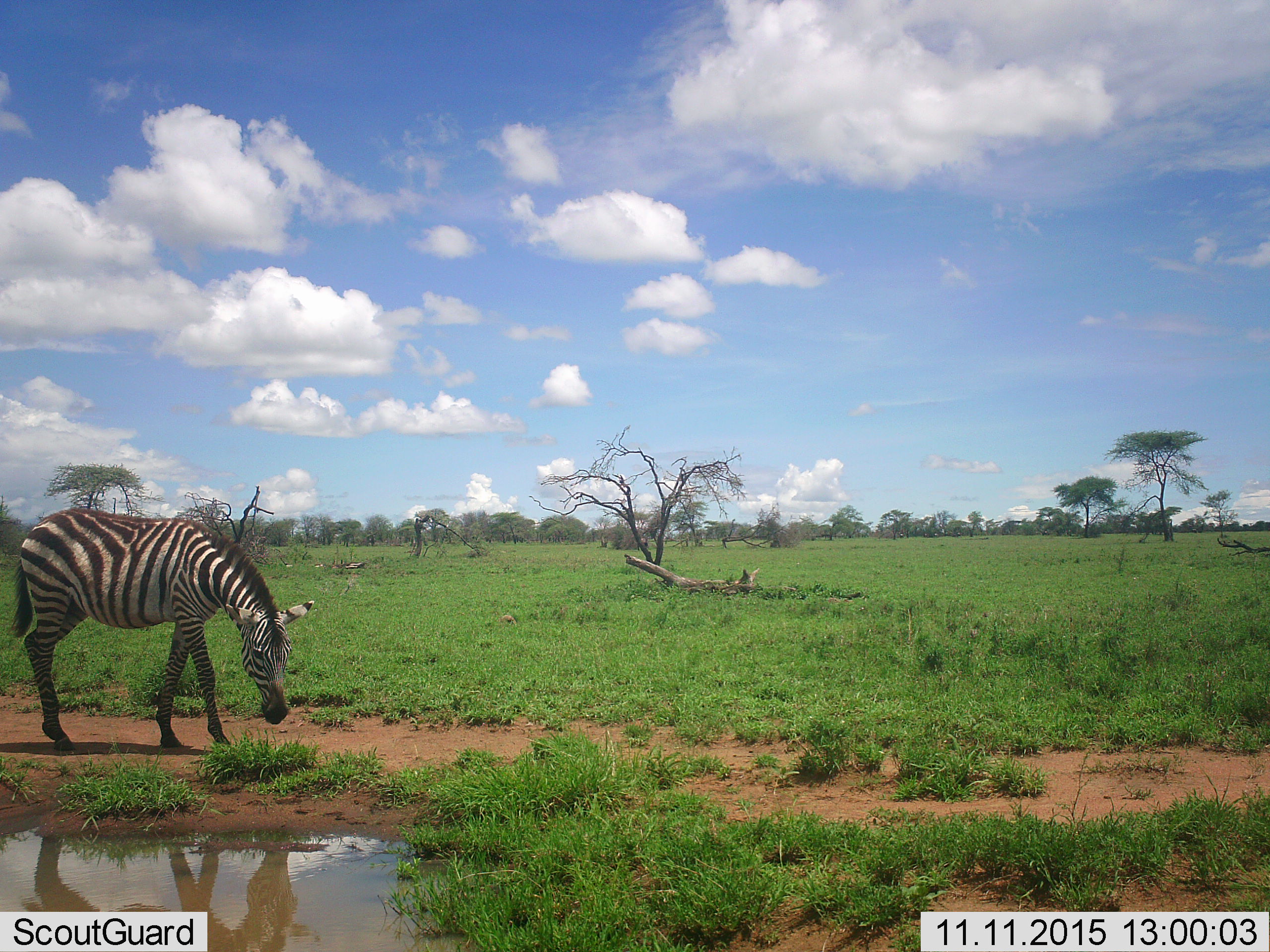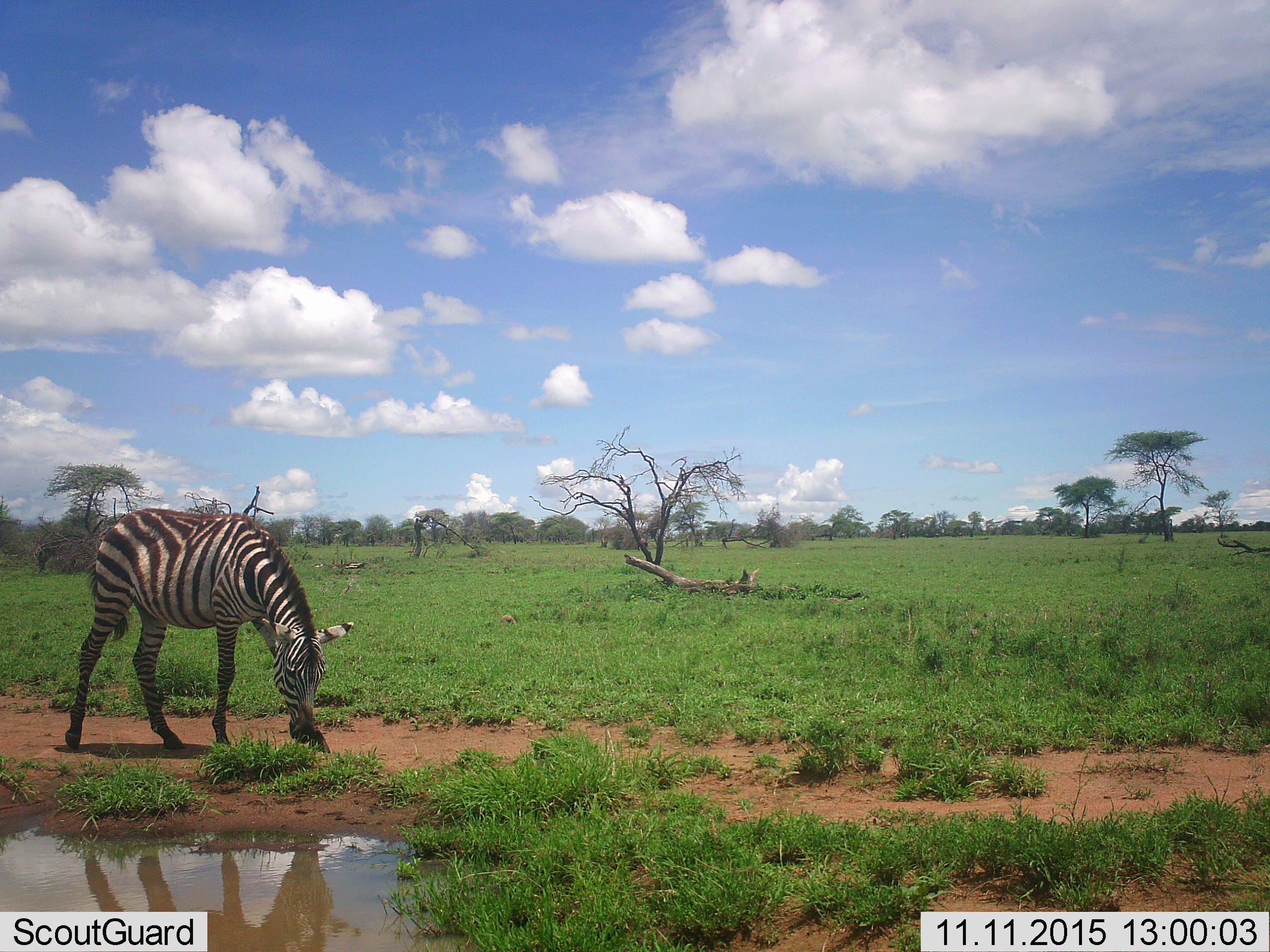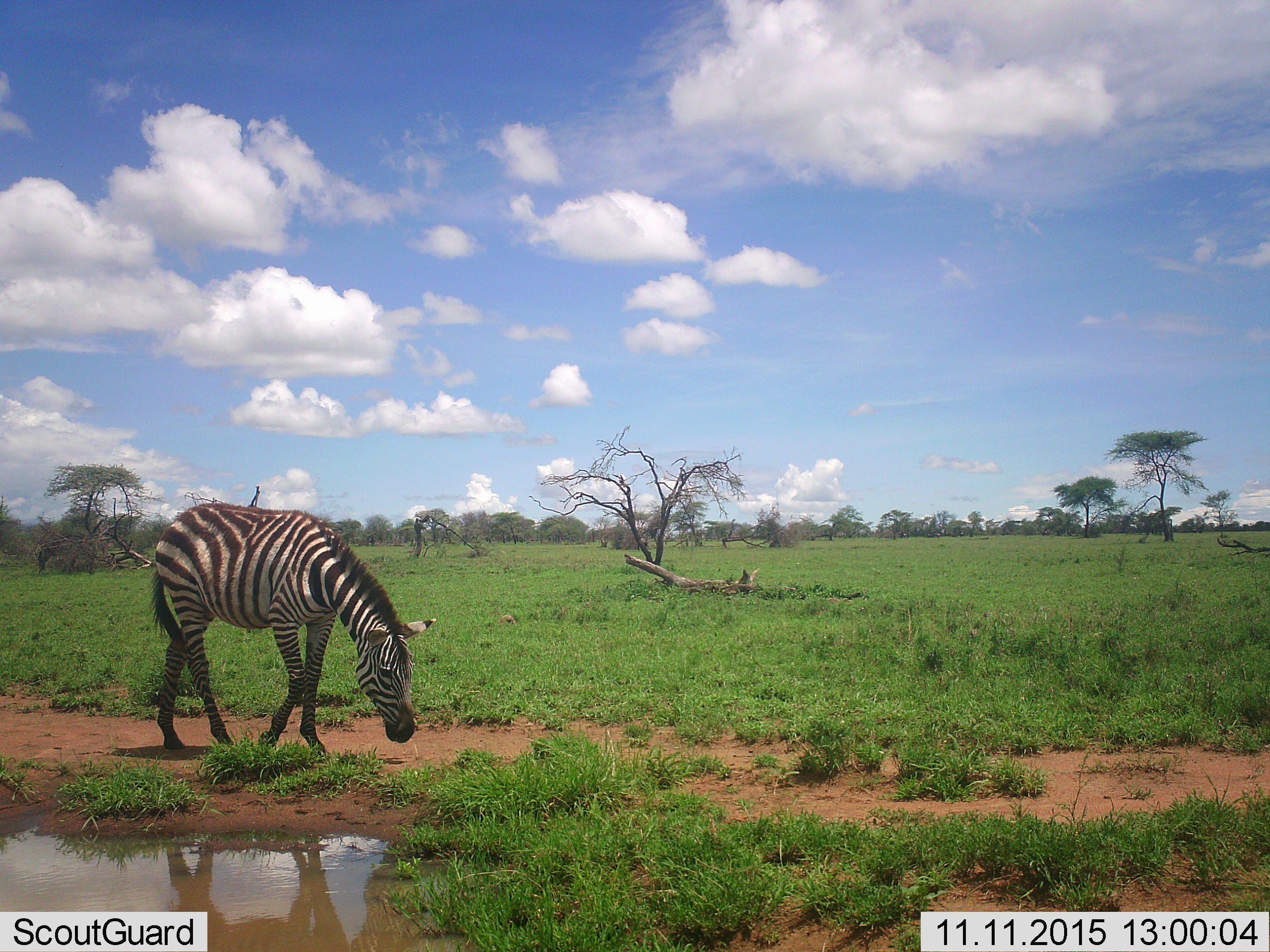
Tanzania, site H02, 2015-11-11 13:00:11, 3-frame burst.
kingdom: Animalia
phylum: Chordata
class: Mammalia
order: Perissodactyla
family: Equidae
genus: Equus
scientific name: Equus quagga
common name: plains zebra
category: zebra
Zebra (plains zebra) (Equus quagga), count 1. Behavior (volunteer vote fractions): standing 0%, resting 0%, moving 70%, interacting 0%. Young present (vote fraction): 0%. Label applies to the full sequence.